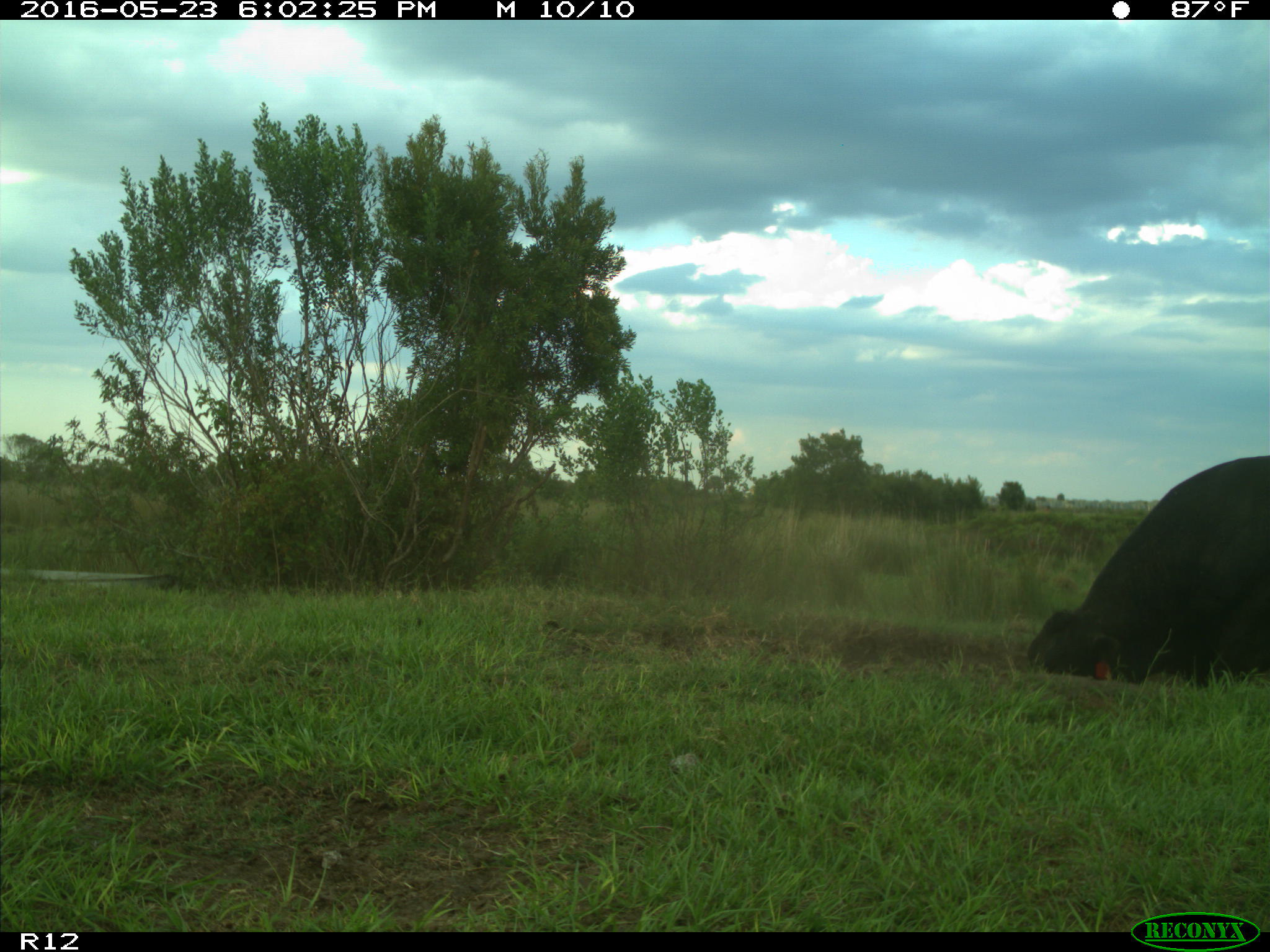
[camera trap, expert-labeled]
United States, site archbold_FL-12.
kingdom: Animalia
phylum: Chordata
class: Mammalia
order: Artiodactyla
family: Bovidae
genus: Bos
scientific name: Bos taurus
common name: domestic cow